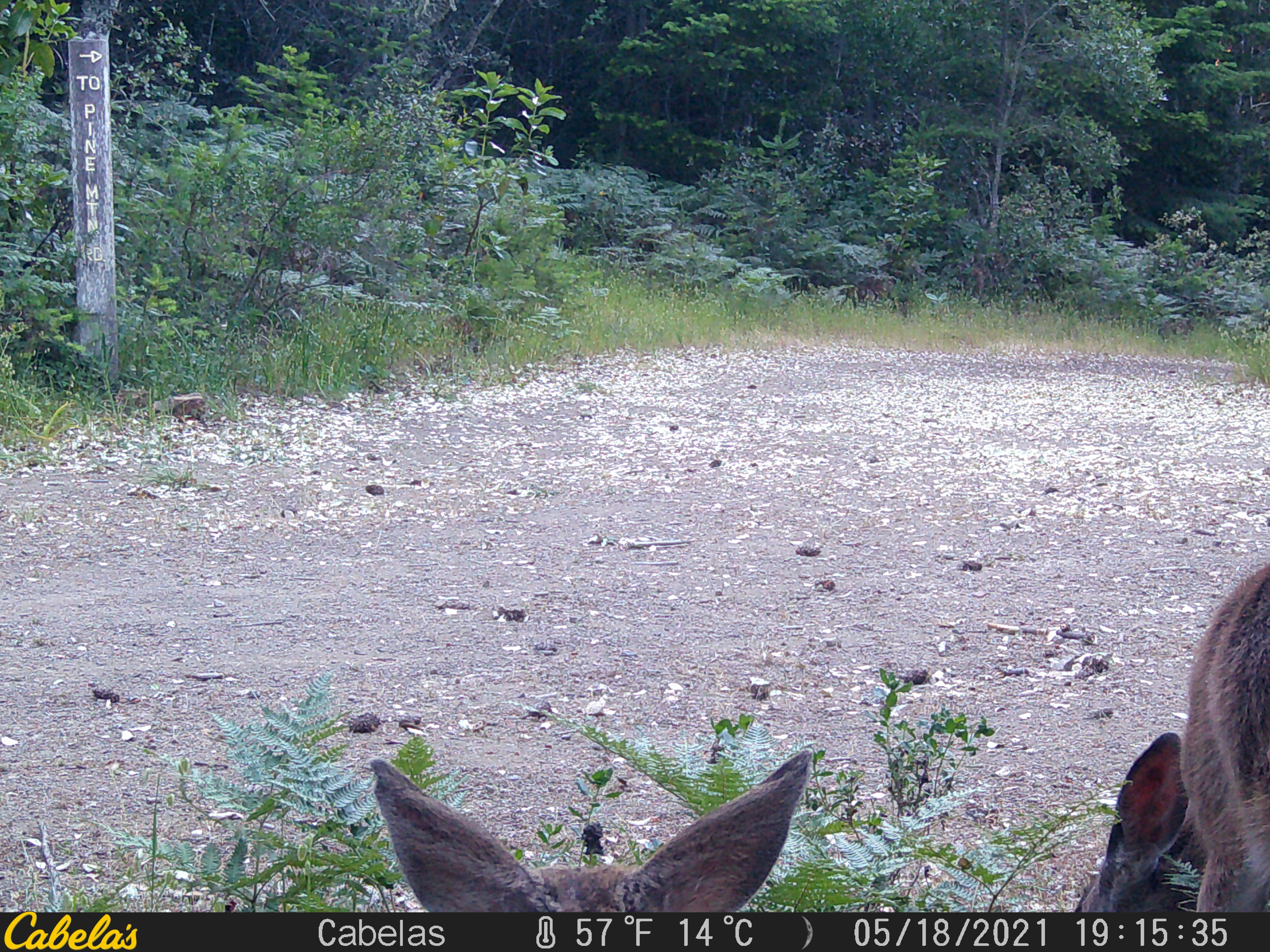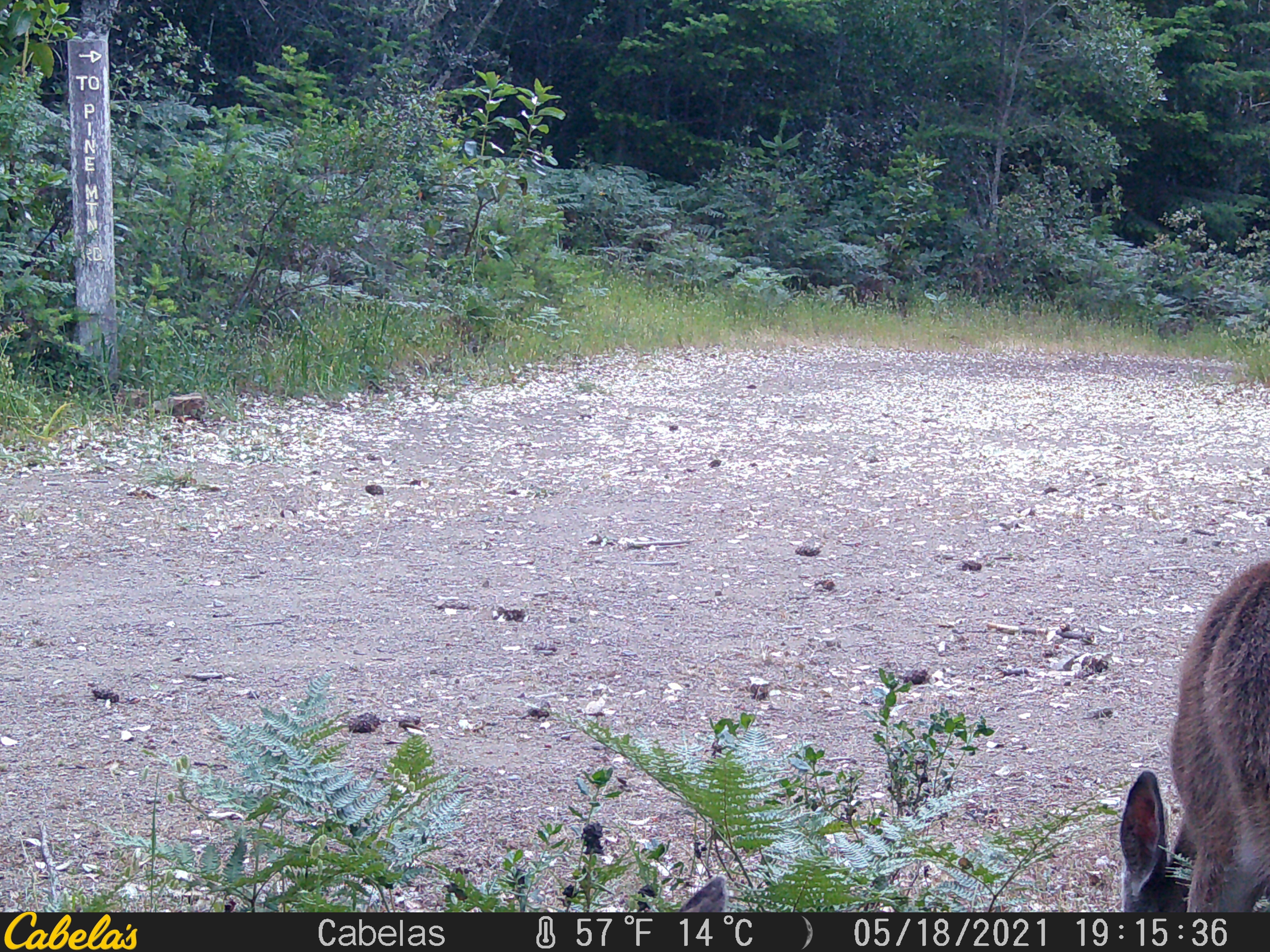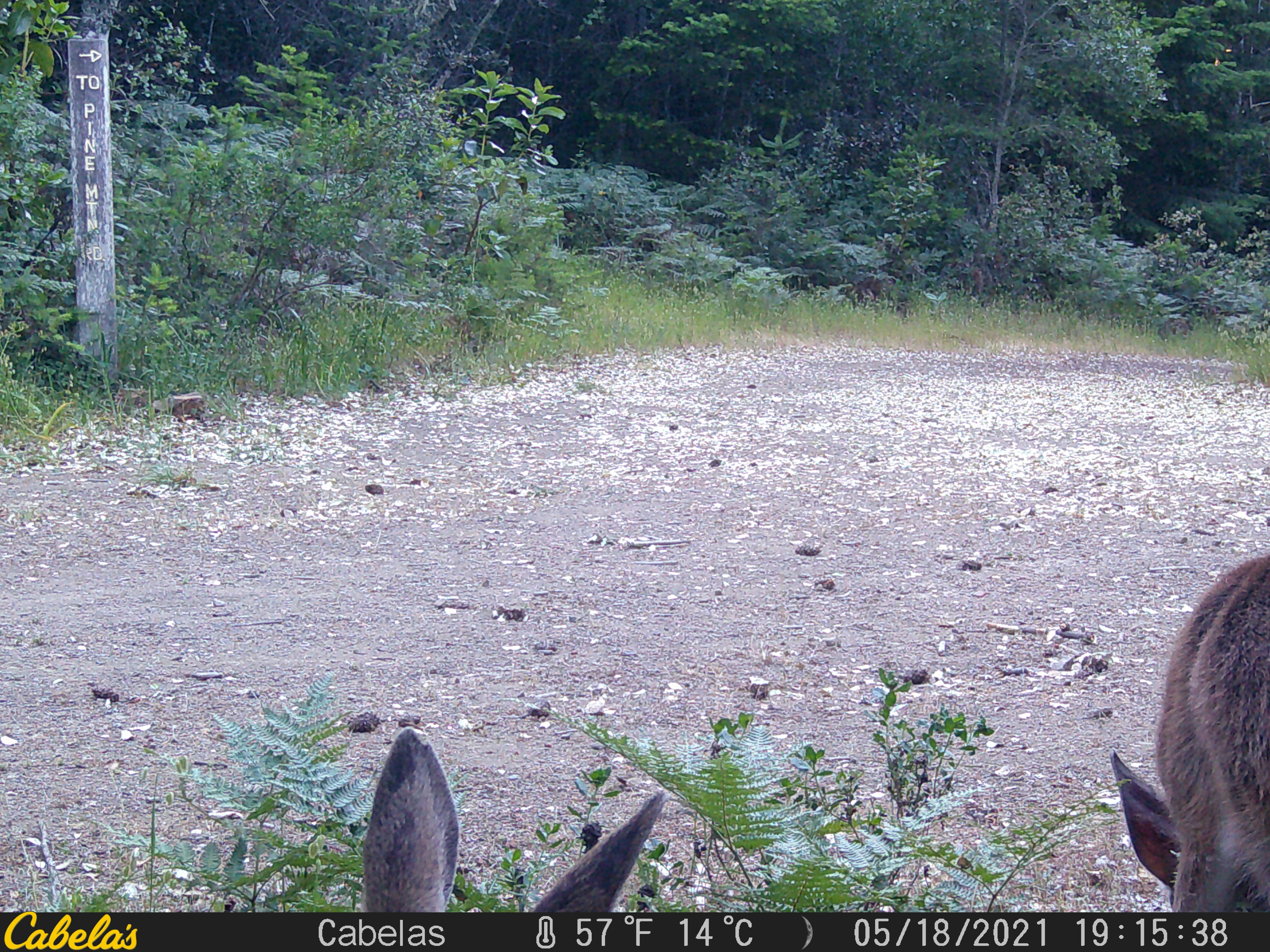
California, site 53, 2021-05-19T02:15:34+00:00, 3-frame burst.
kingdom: Animalia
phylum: Chordata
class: Mammalia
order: Artiodactyla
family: Cervidae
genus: Odocoileus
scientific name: Odocoileus hemionus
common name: mule deer